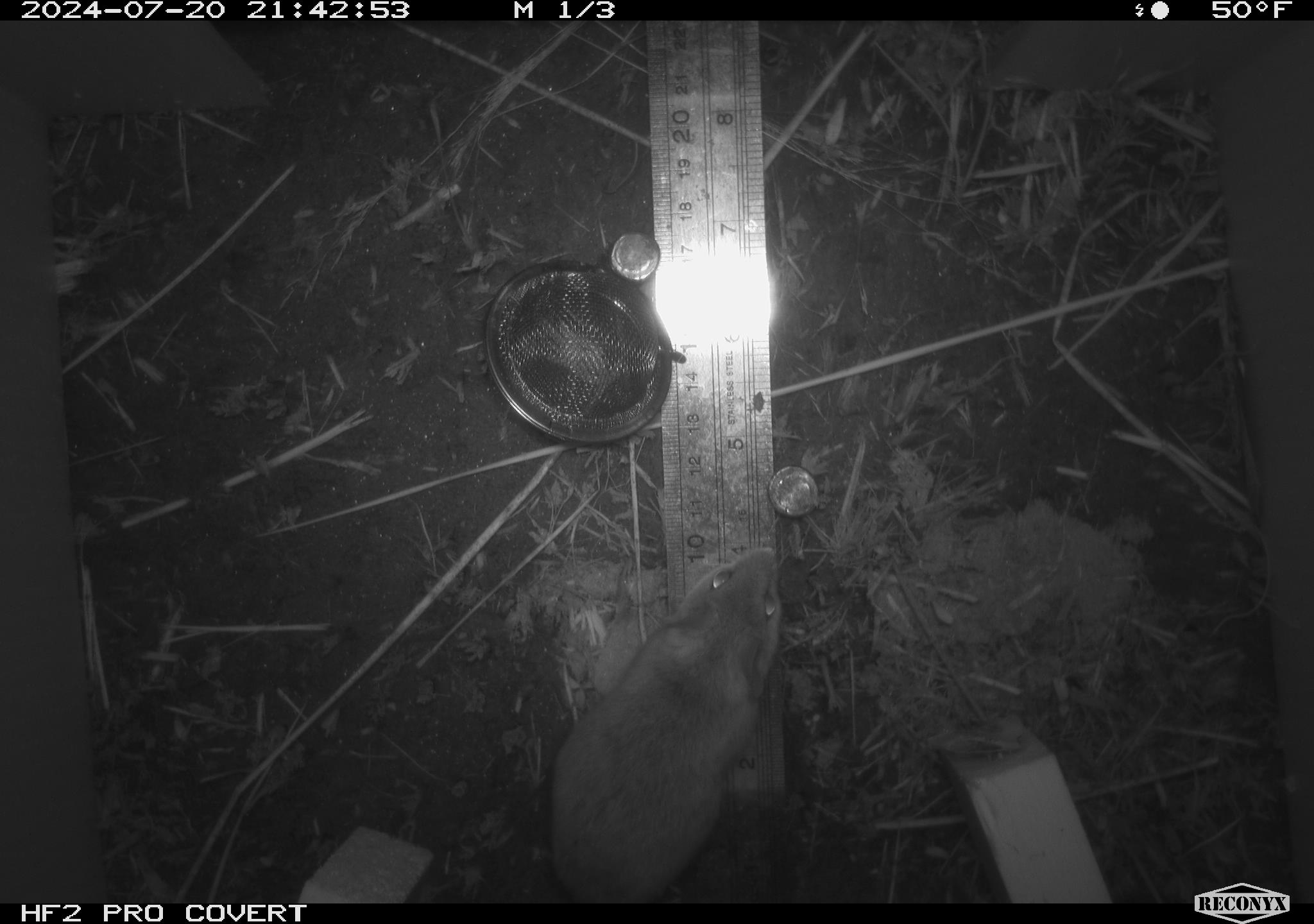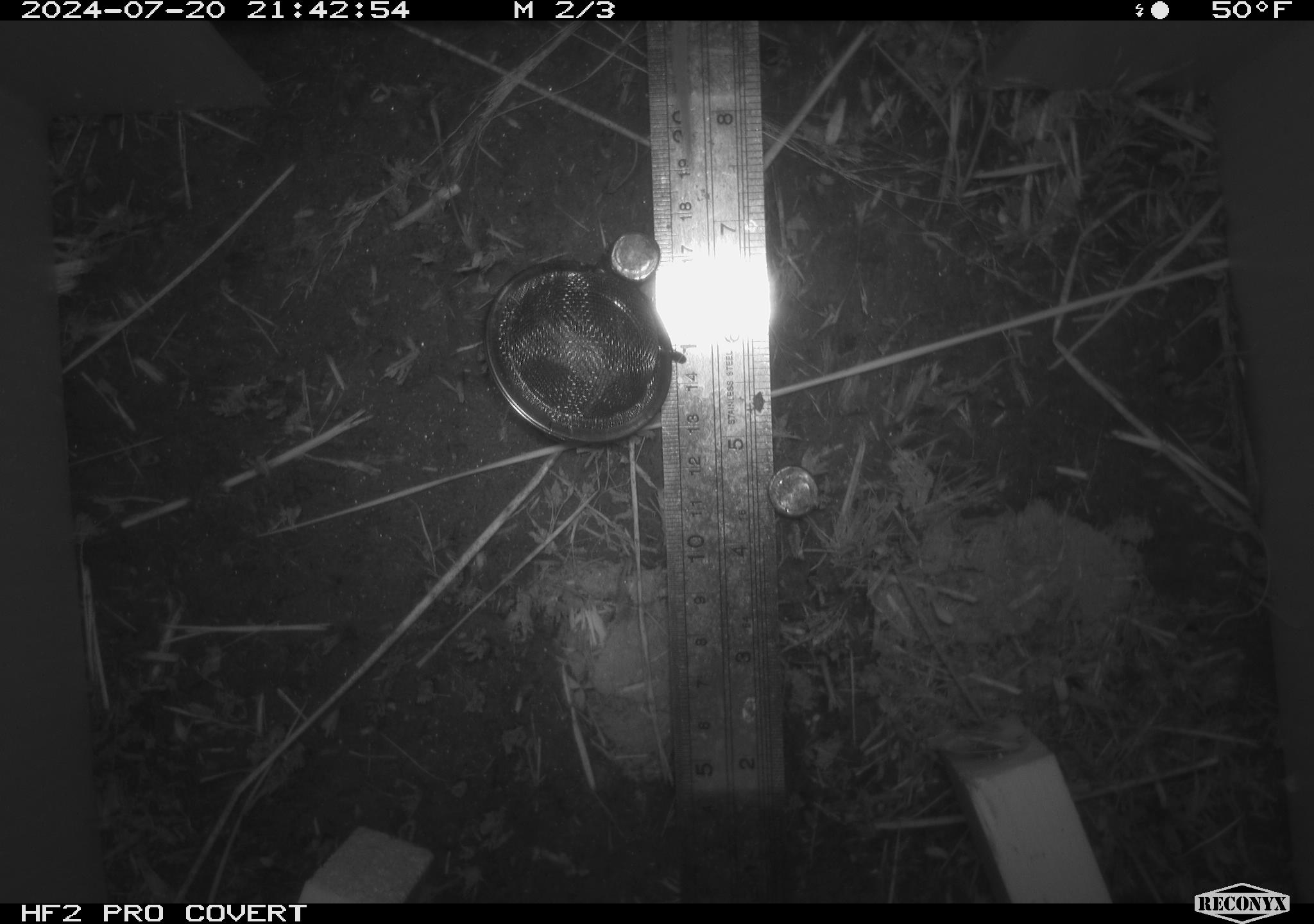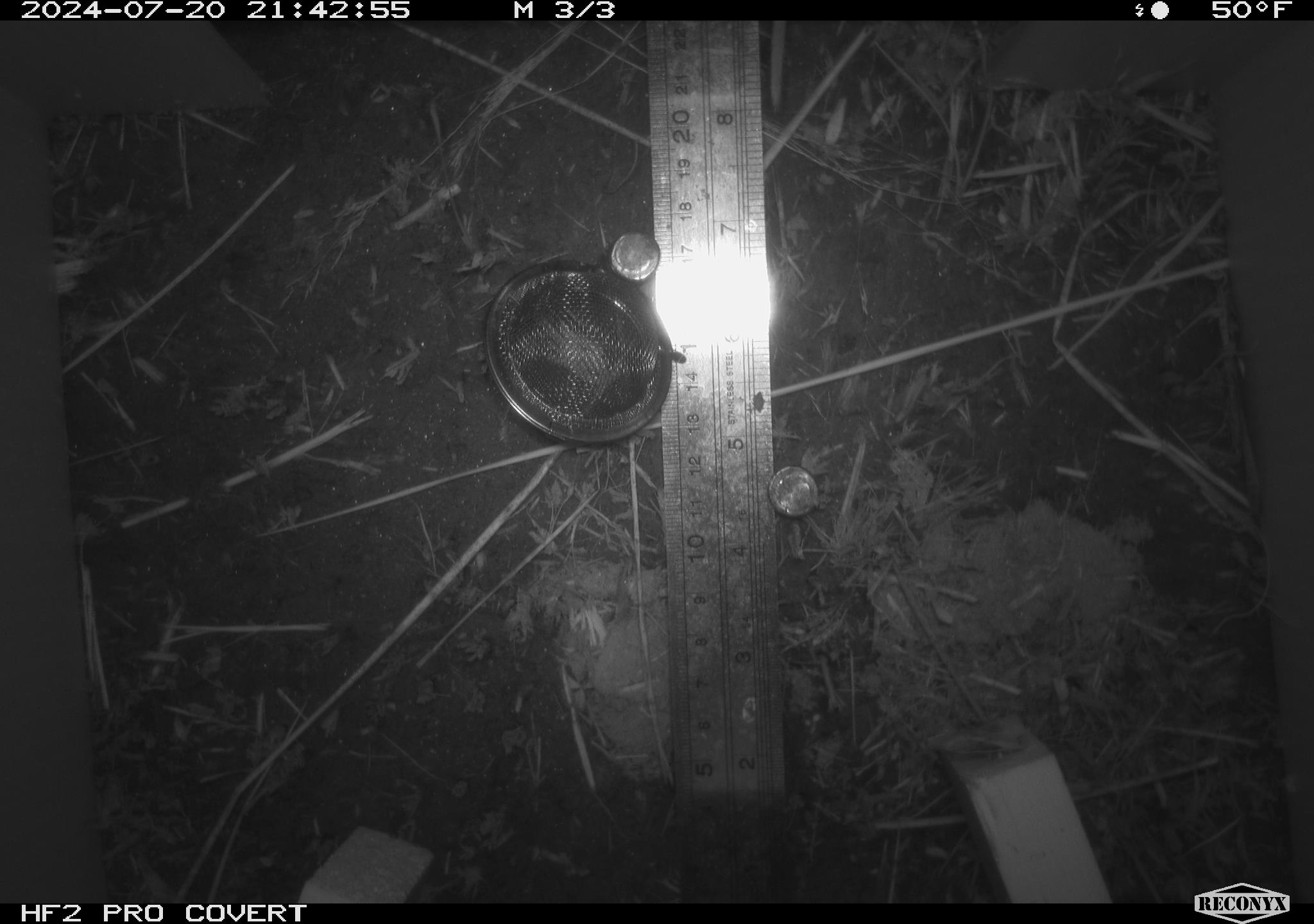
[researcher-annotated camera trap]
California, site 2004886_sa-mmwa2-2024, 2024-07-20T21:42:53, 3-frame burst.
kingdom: Animalia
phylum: Chordata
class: Mammalia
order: Rodentia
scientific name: Rodentia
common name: mouse species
Mouse species (Rodentia).